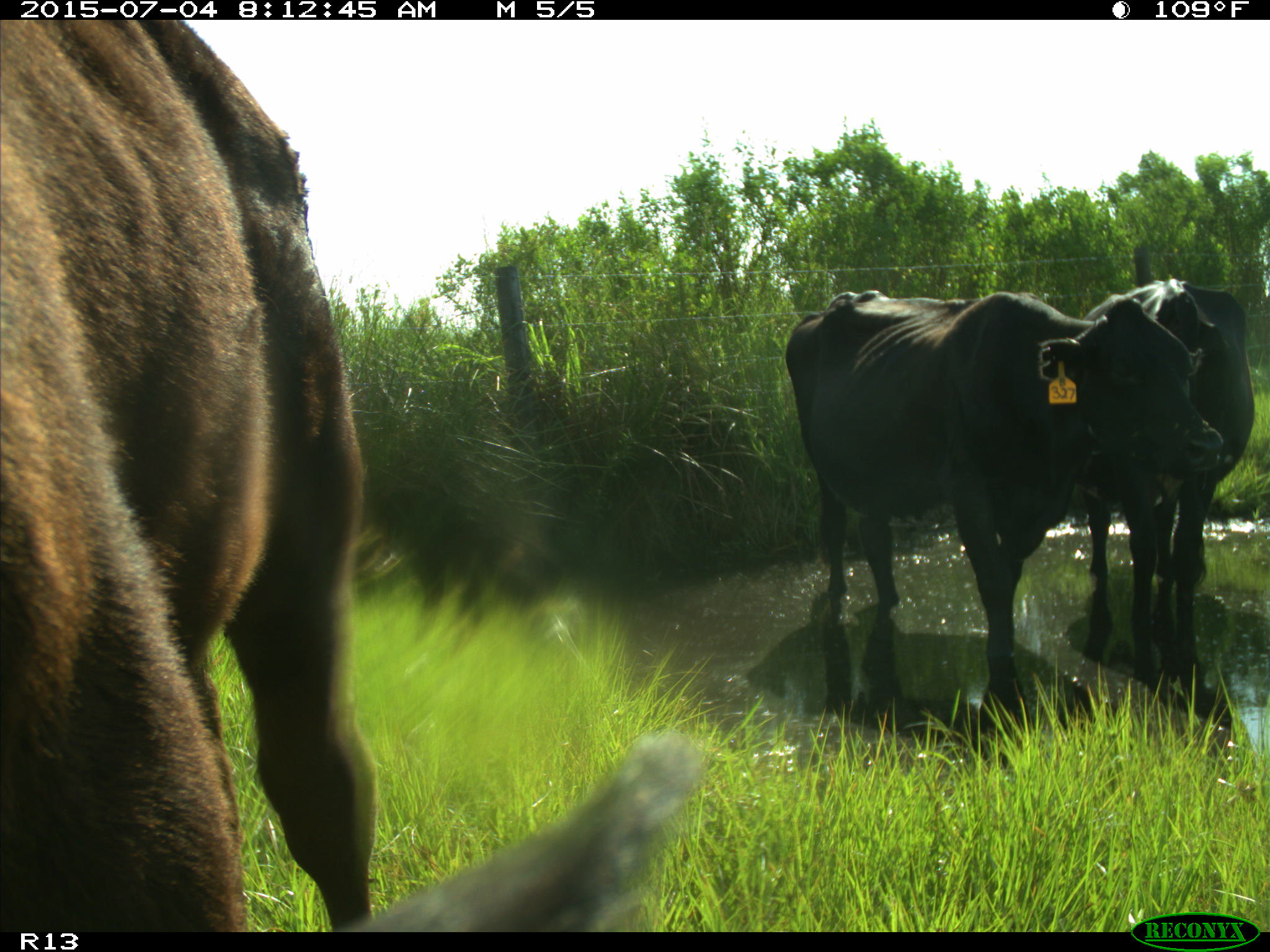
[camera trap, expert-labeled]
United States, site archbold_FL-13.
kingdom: Animalia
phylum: Chordata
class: Mammalia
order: Artiodactyla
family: Bovidae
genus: Bos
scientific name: Bos taurus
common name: domestic cow